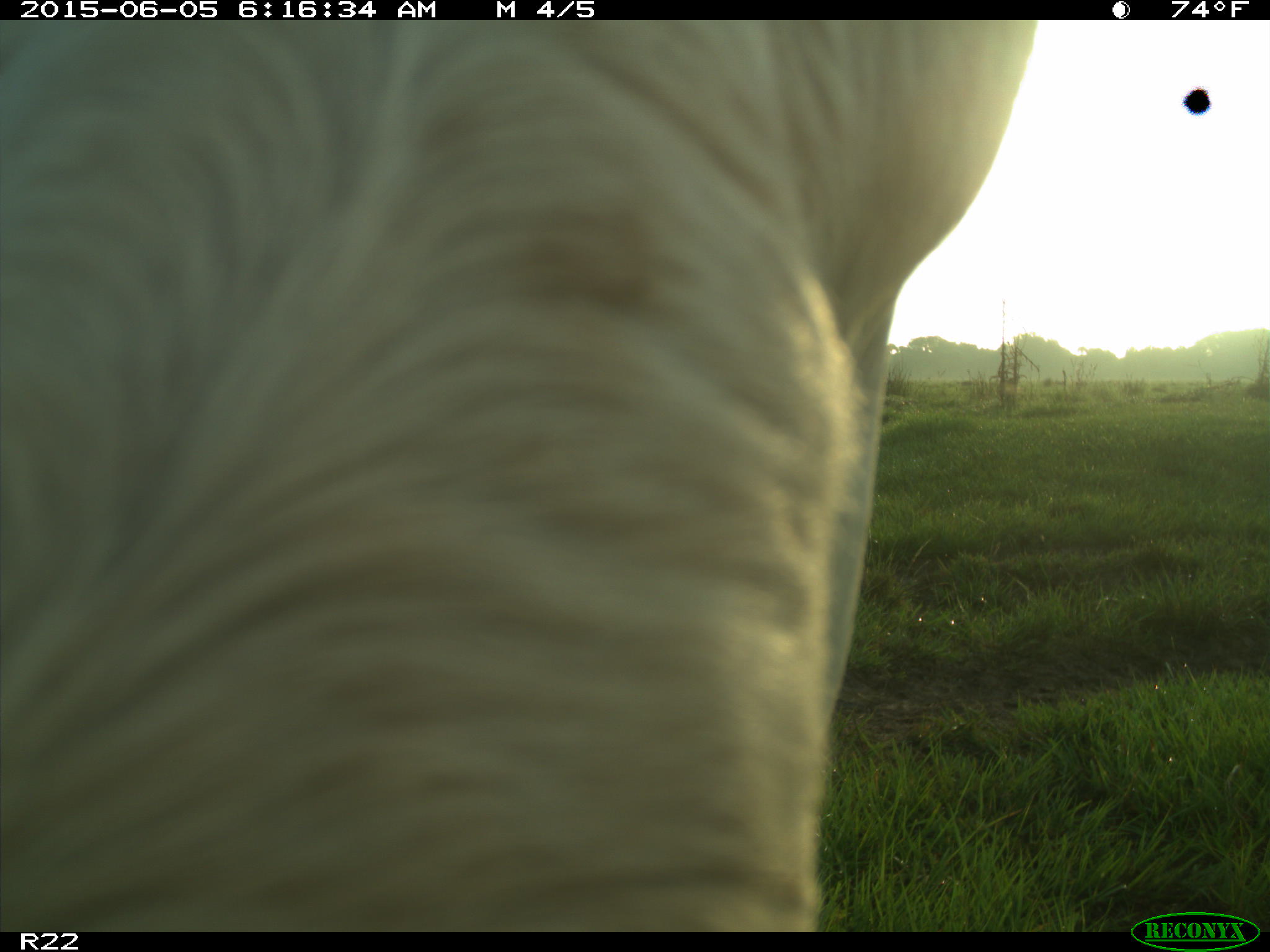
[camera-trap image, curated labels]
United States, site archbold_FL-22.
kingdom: Animalia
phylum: Chordata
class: Mammalia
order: Artiodactyla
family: Bovidae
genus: Bos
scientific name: Bos taurus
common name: domestic cow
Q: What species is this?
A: Bos taurus (domestic cow).